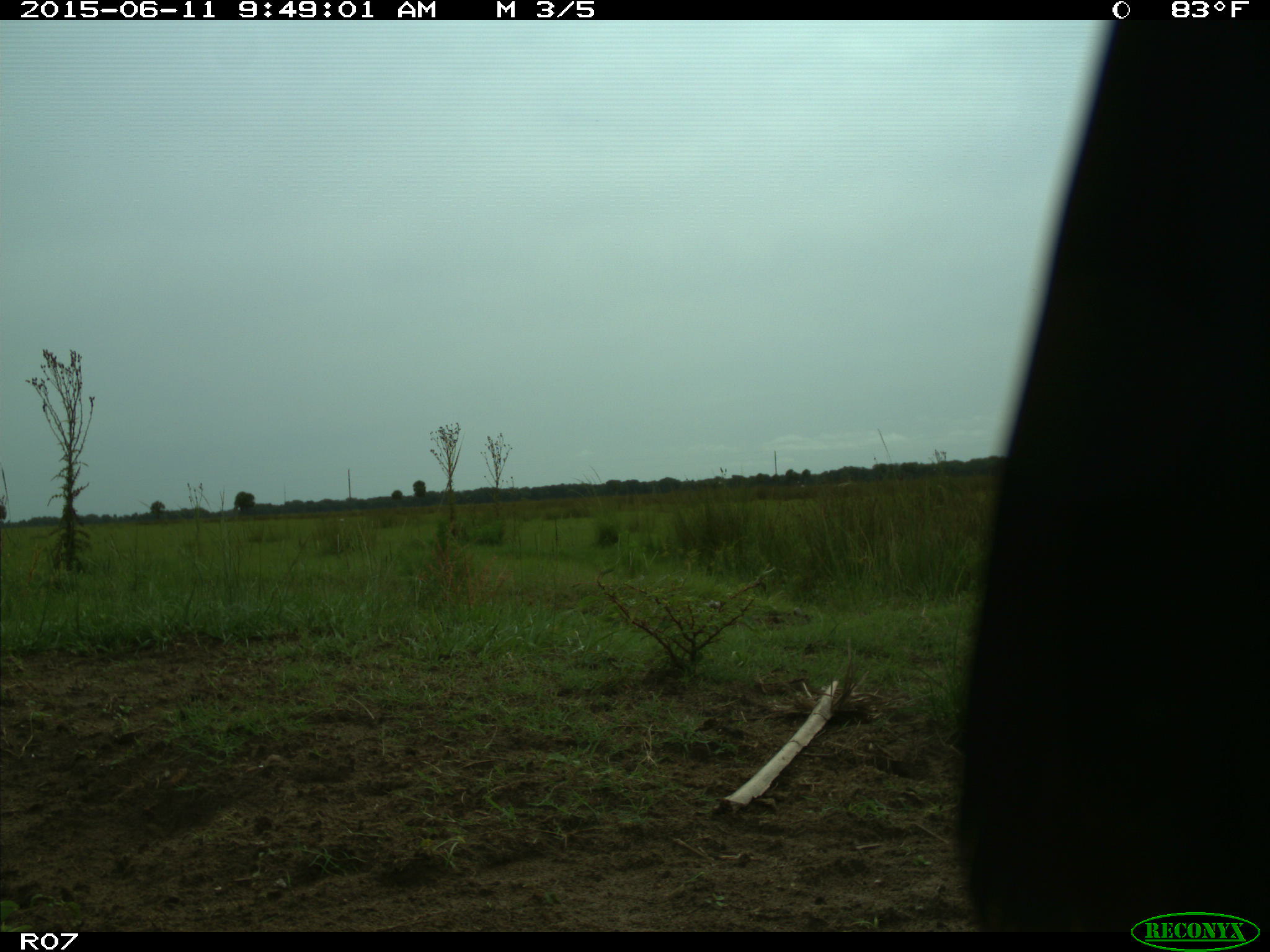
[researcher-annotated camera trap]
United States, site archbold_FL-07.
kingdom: Animalia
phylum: Chordata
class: Mammalia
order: Artiodactyla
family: Bovidae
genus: Bos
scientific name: Bos taurus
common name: domestic cow